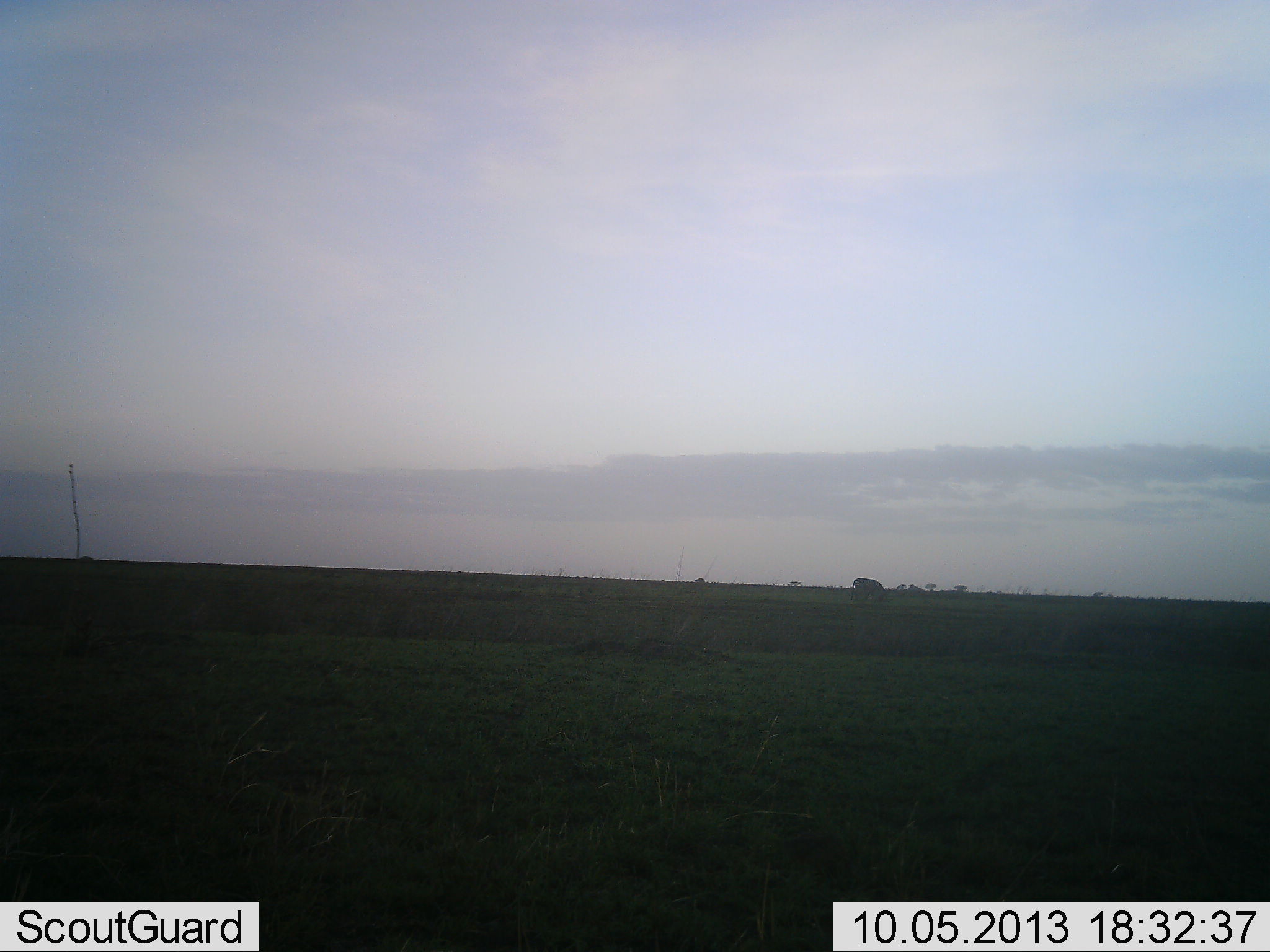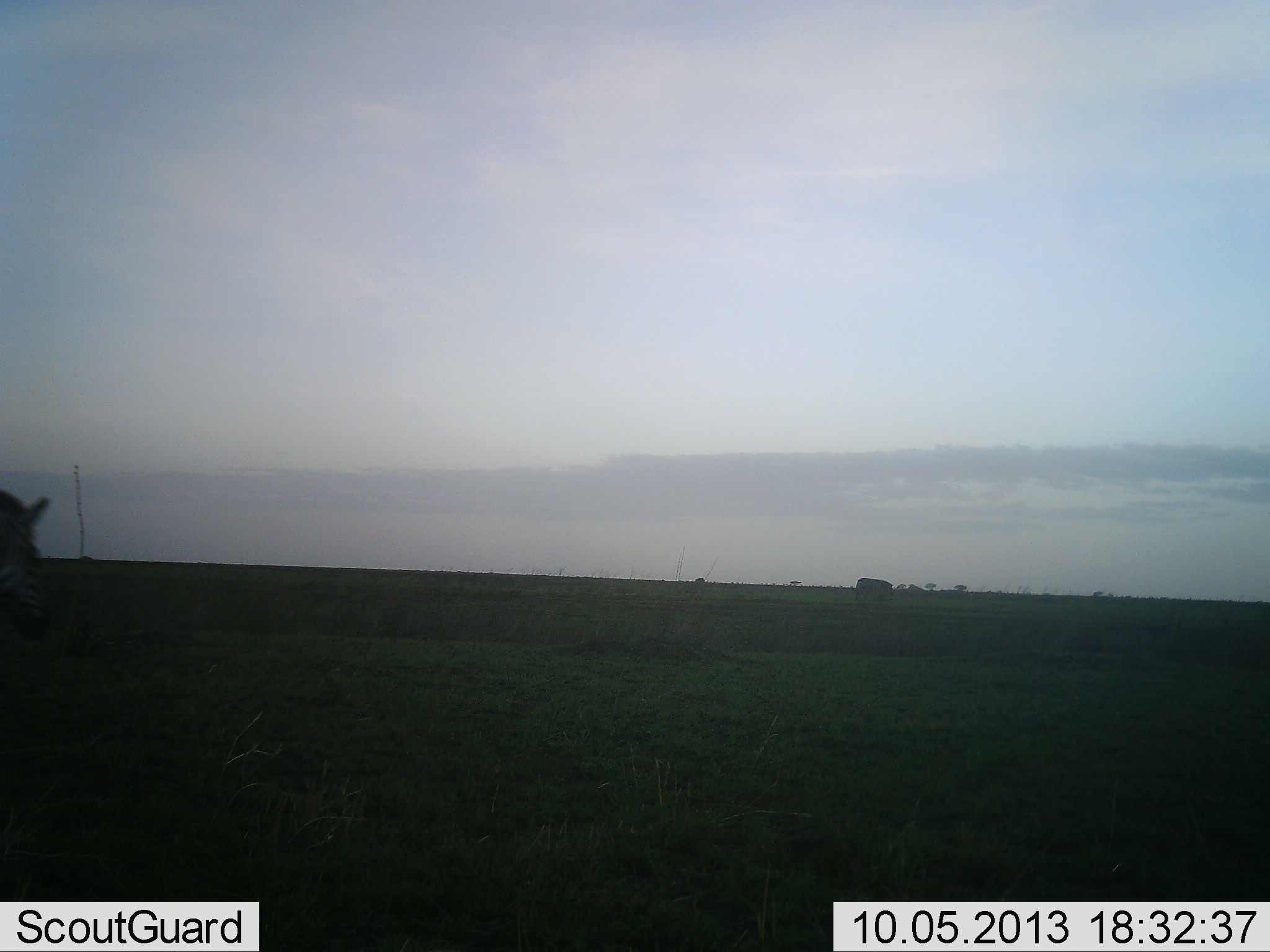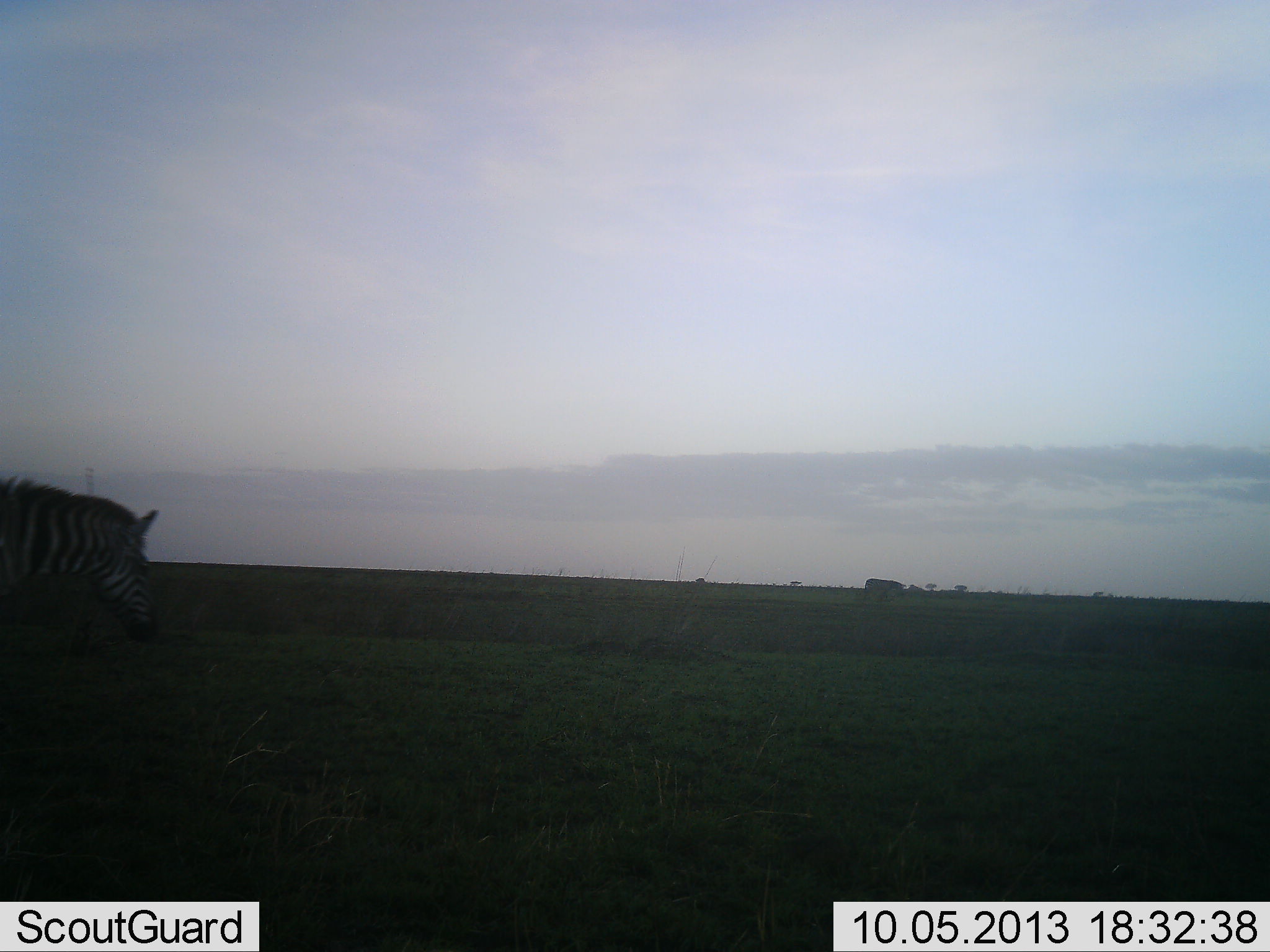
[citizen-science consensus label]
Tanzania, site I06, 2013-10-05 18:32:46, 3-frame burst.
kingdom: Animalia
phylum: Chordata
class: Mammalia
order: Perissodactyla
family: Equidae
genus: Equus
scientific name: Equus quagga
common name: plains zebra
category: zebra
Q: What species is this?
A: Zebra (plains zebra) (Equus quagga).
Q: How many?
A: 2.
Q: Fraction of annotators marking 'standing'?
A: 10%.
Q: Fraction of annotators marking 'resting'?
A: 0%.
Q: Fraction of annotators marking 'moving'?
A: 100%.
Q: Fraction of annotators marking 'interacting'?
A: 0%.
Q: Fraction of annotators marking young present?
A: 0%.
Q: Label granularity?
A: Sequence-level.